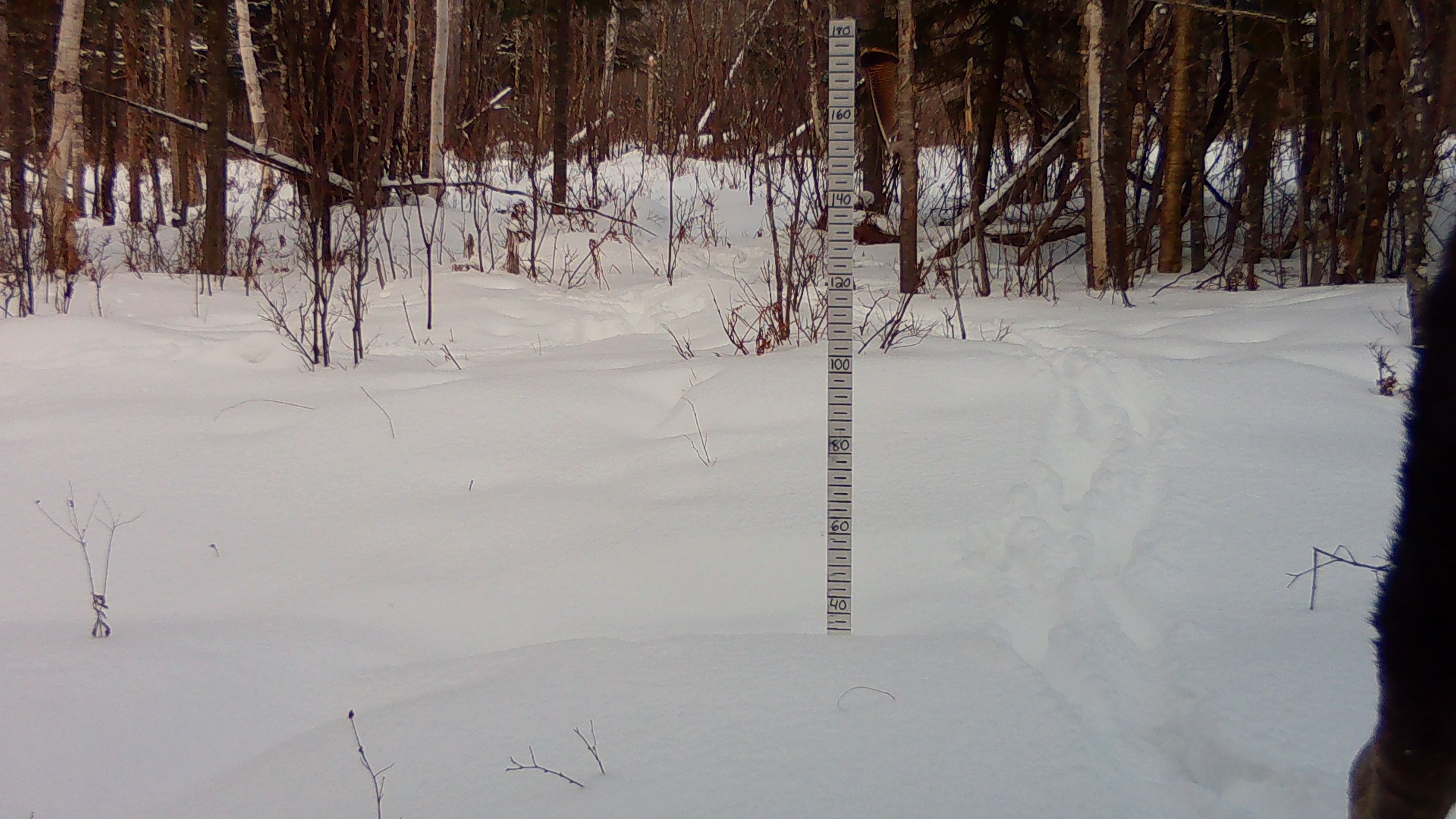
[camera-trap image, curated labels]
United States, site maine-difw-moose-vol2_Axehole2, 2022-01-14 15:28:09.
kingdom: Animalia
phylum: Chordata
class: Mammalia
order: Artiodactyla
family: Cervidae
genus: Alces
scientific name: Alces alces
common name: moose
Moose (Alces alces).